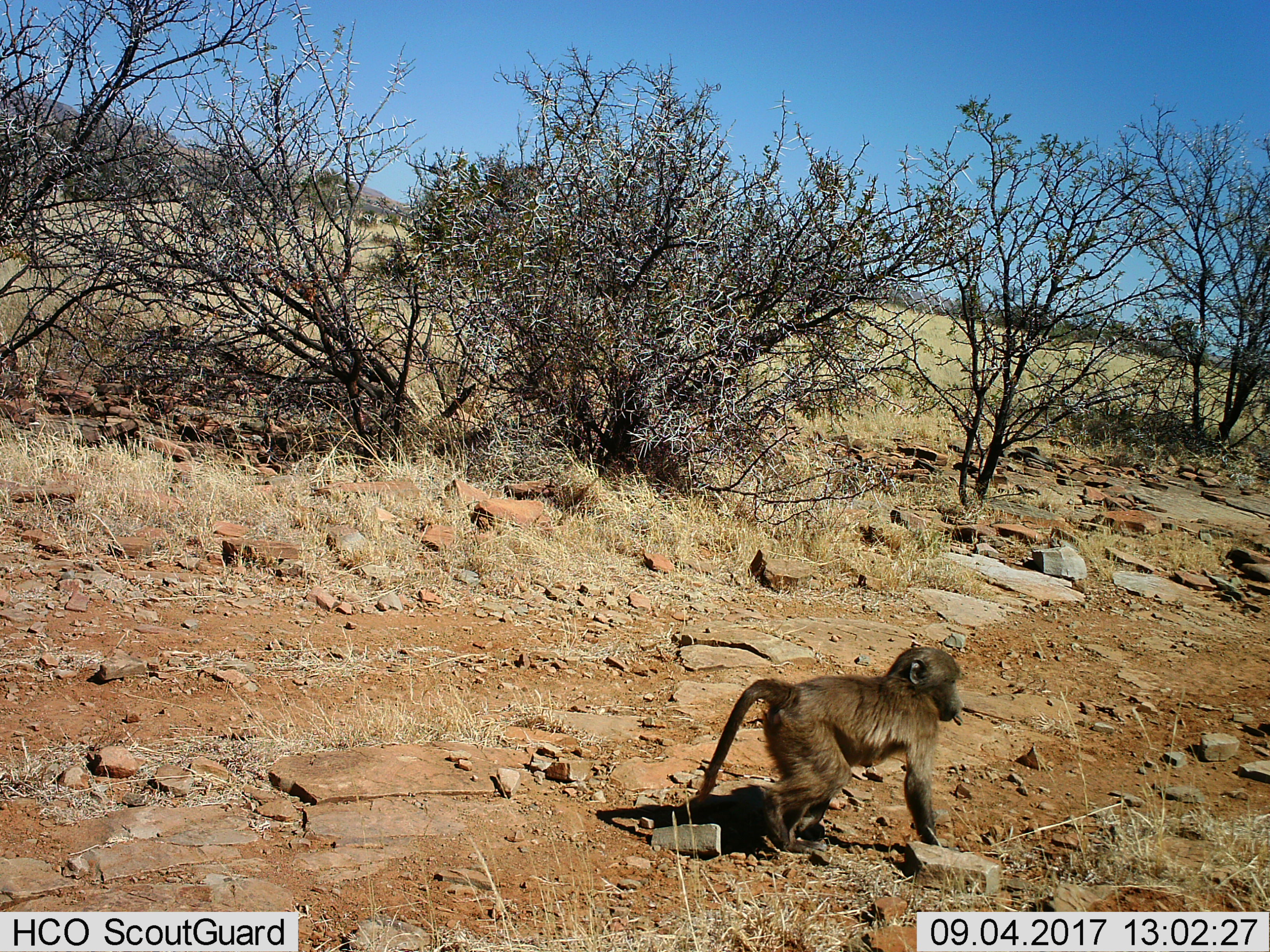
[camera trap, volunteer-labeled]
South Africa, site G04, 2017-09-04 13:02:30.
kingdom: Animalia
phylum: Chordata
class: Mammalia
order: Primates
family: Cercopithecidae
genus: Papio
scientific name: Papio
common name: baboon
Baboon (Papio), count 1. Behavior (volunteer vote fractions): standing 12%, resting 0%, moving 88%, interacting 0%. Young present (vote fraction): 88%. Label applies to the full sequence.